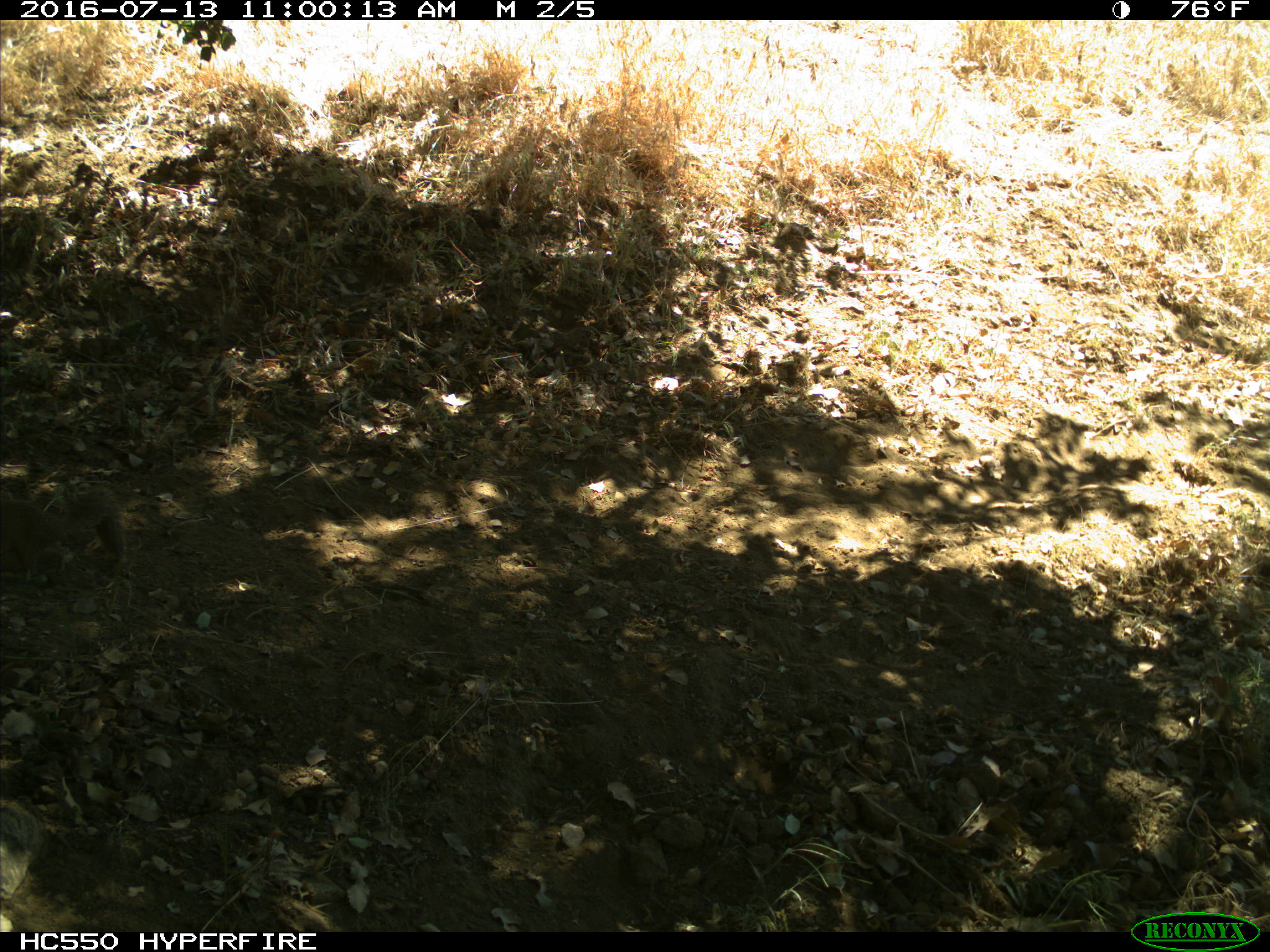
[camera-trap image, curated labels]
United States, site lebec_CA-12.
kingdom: Animalia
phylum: Chordata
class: Mammalia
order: Rodentia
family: Sciuridae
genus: Otospermophilus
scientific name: Otospermophilus beecheyi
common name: california ground squirrel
Otospermophilus beecheyi (california ground squirrel).